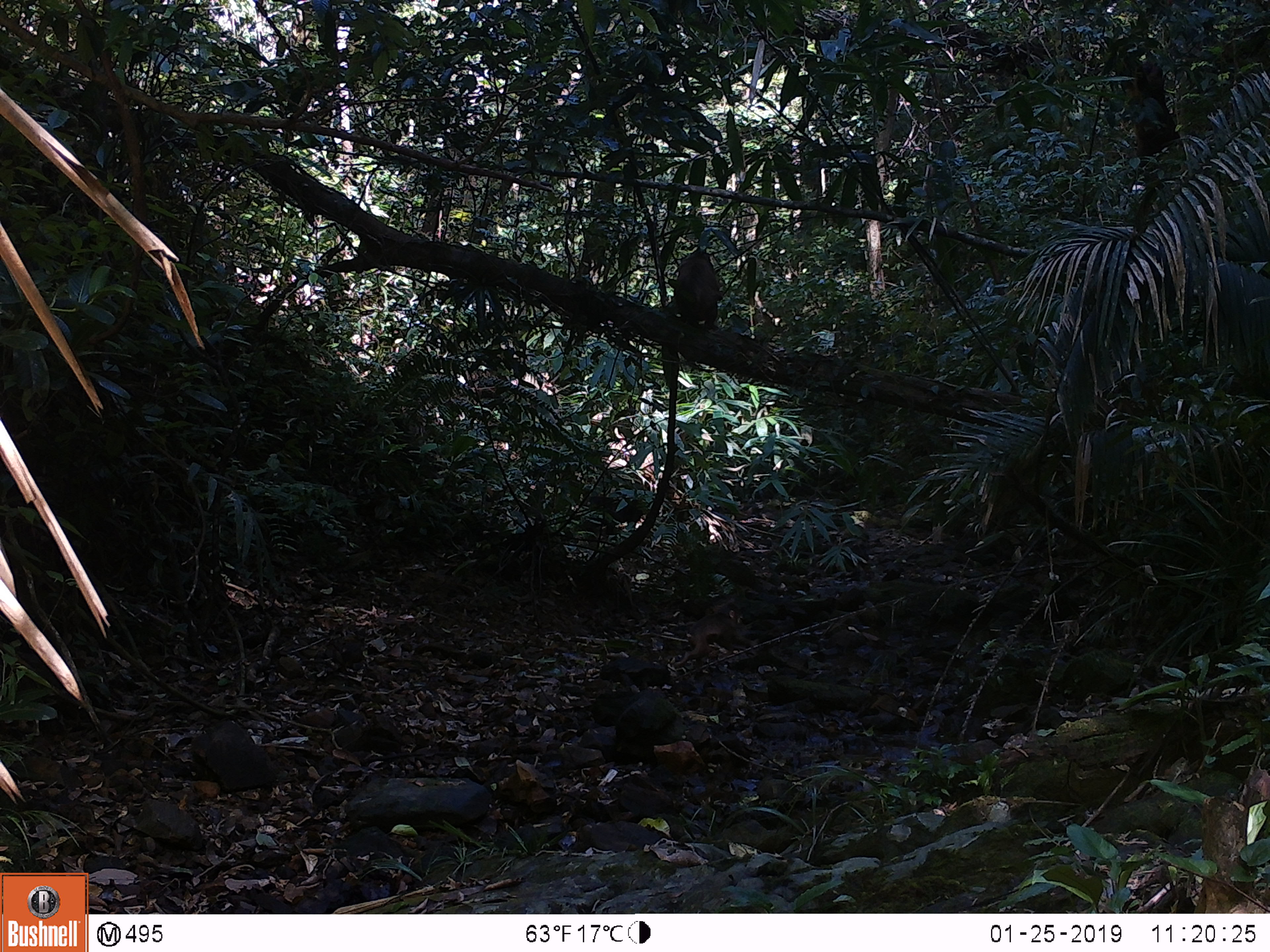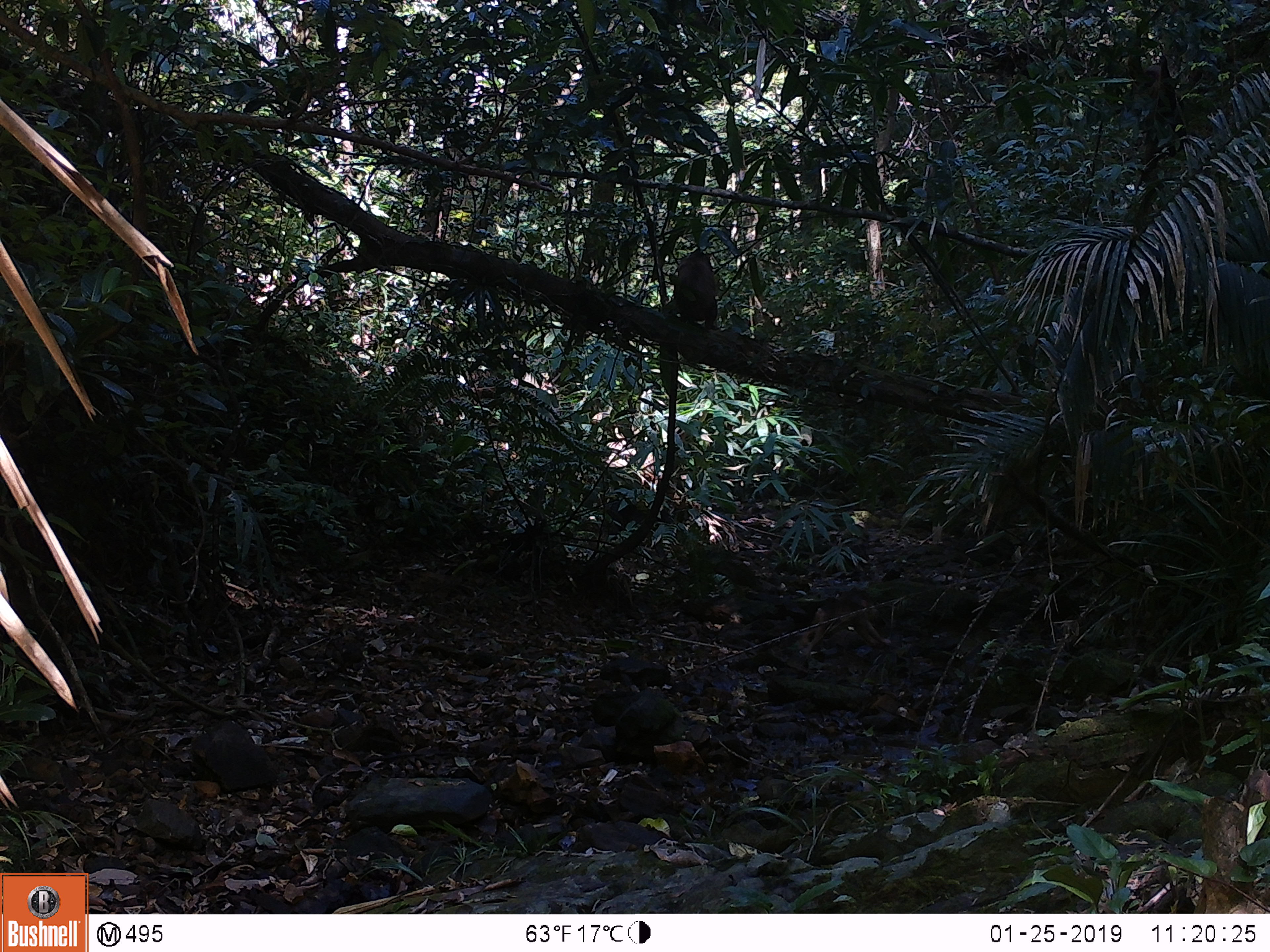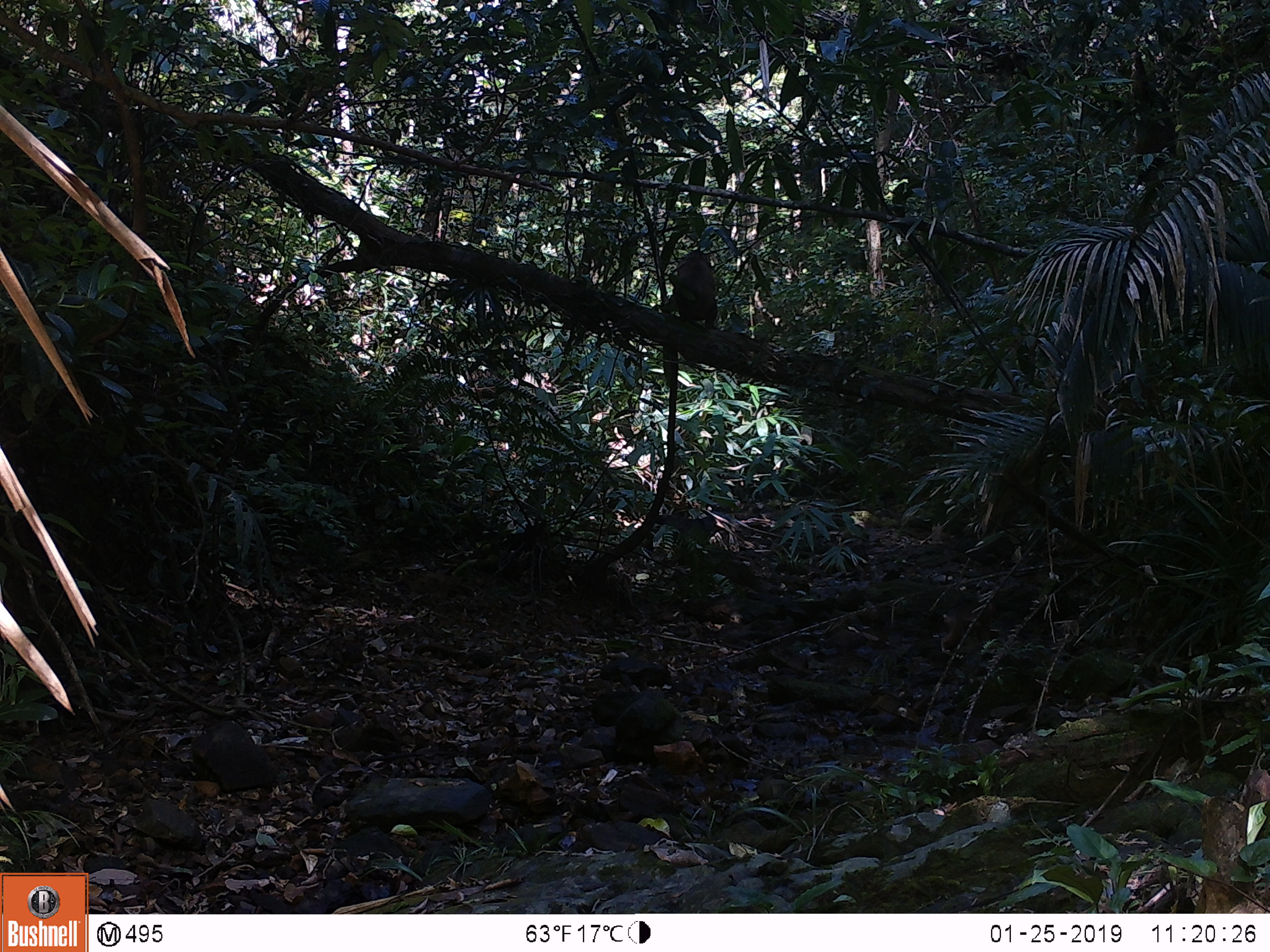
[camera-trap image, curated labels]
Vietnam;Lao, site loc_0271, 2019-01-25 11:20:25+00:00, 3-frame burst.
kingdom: Animalia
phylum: Chordata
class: Mammalia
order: Primates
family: Cercopithecidae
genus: Macaca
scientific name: Macaca arctoides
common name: stump-tailed macaque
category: stump tailed macaque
Stump tailed macaque (stump-tailed macaque) (Macaca arctoides). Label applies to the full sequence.